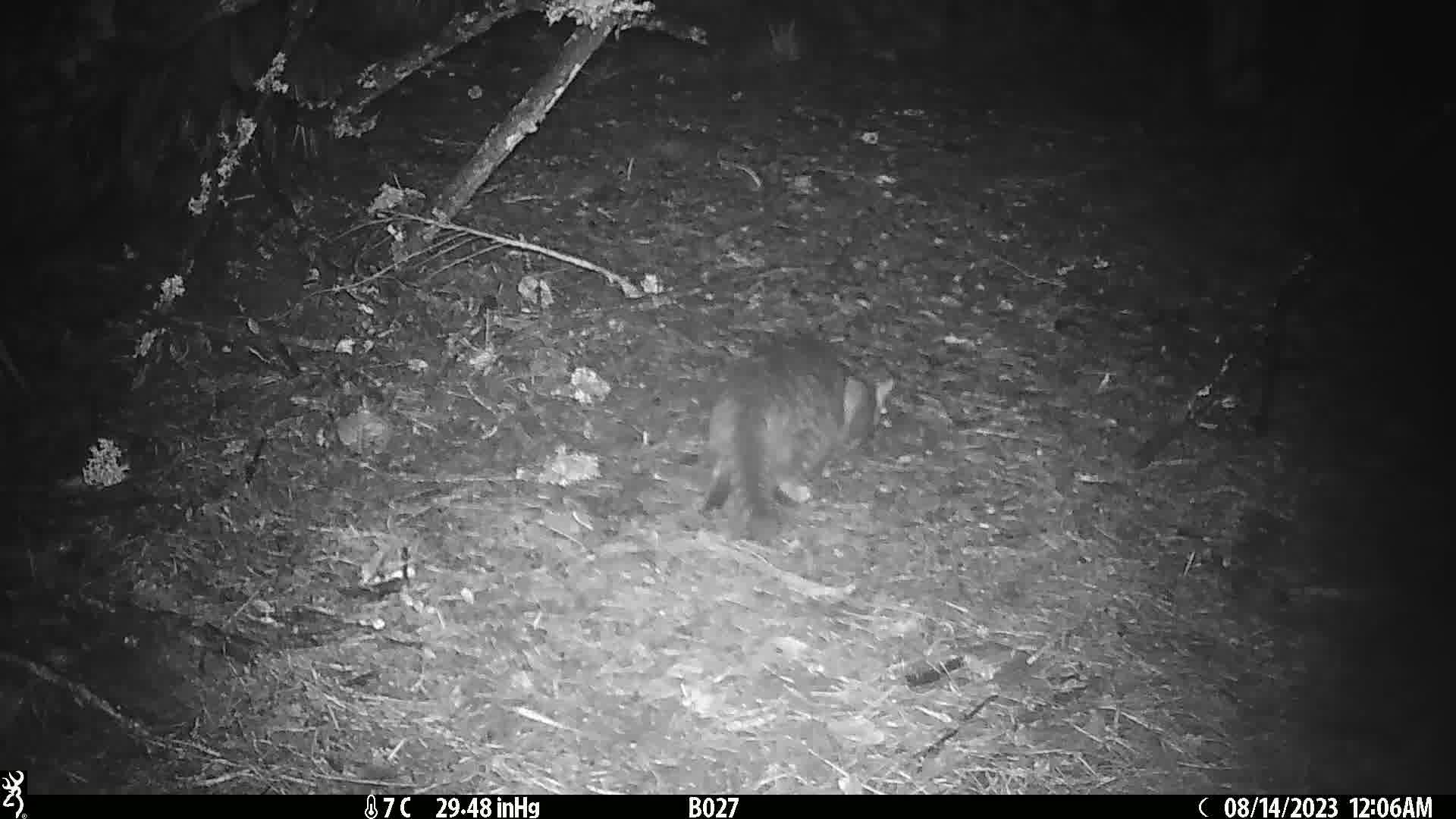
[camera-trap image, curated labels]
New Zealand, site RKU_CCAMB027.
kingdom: Animalia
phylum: Chordata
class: Mammalia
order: Carnivora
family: Felidae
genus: Felis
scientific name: Felis catus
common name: domestic cat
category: cat